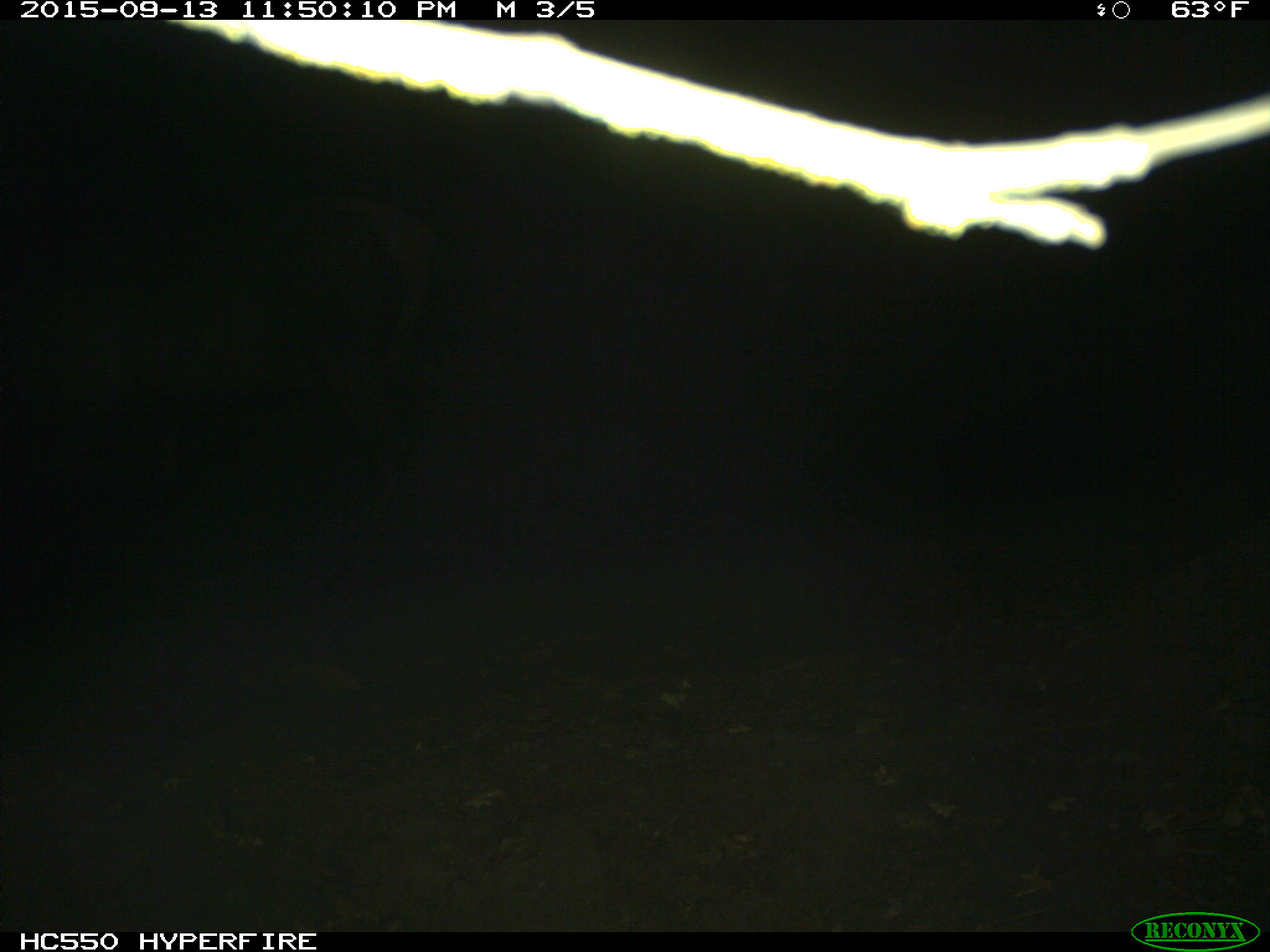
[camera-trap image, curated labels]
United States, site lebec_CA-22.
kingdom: Animalia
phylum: Chordata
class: Mammalia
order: Artiodactyla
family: Cervidae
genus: Cervus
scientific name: Cervus canadensis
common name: elk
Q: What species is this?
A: Cervus canadensis (elk).